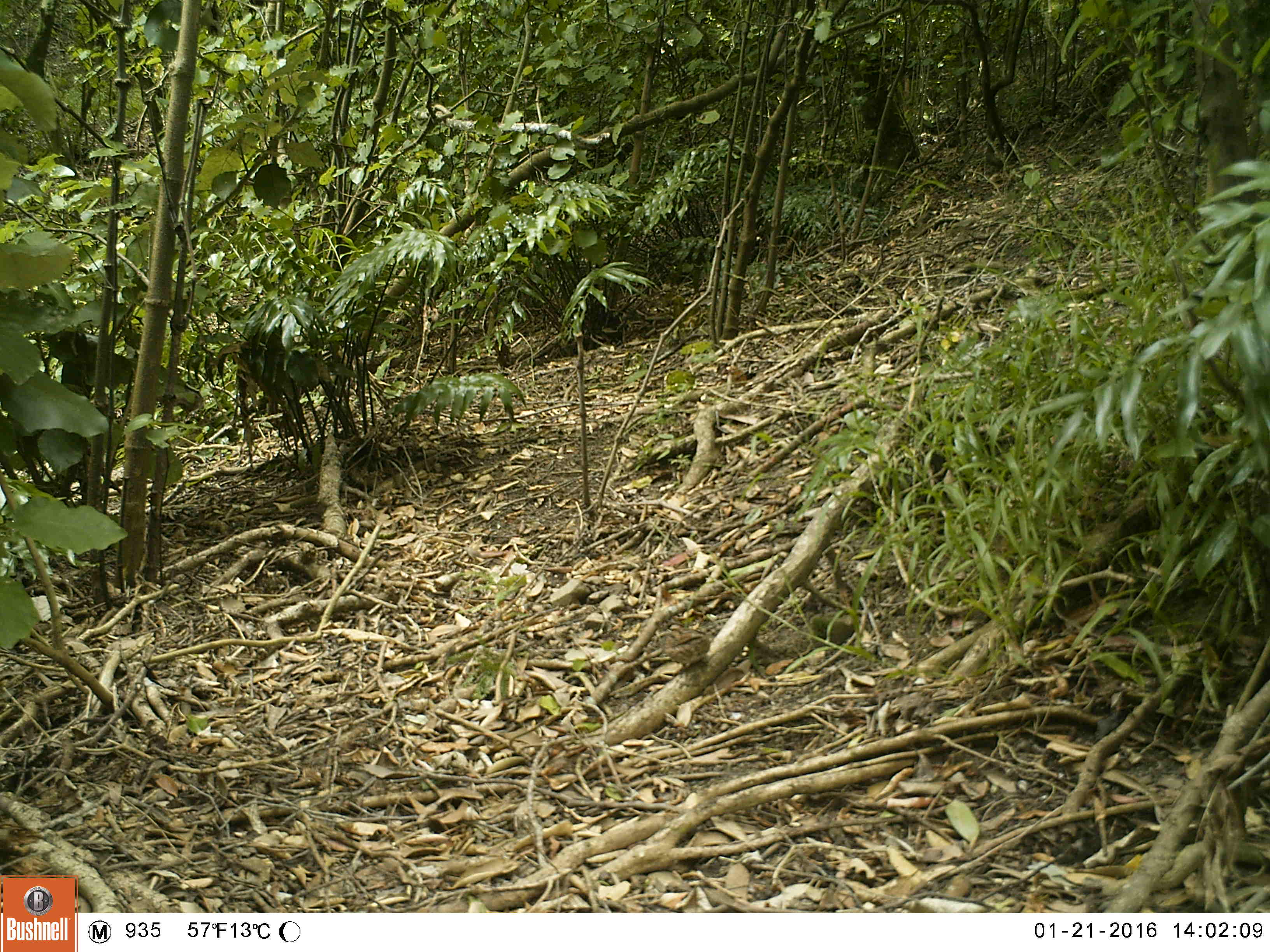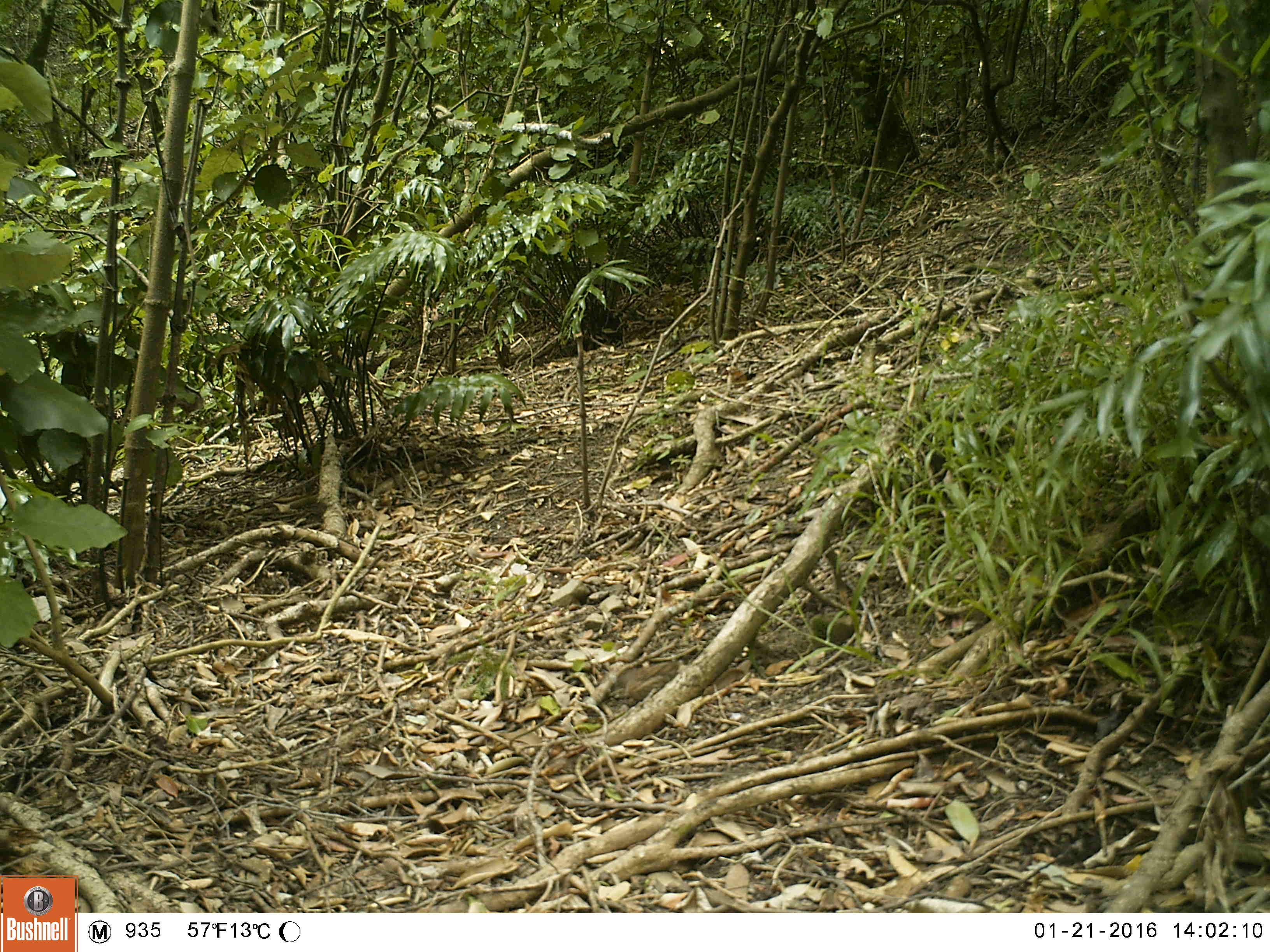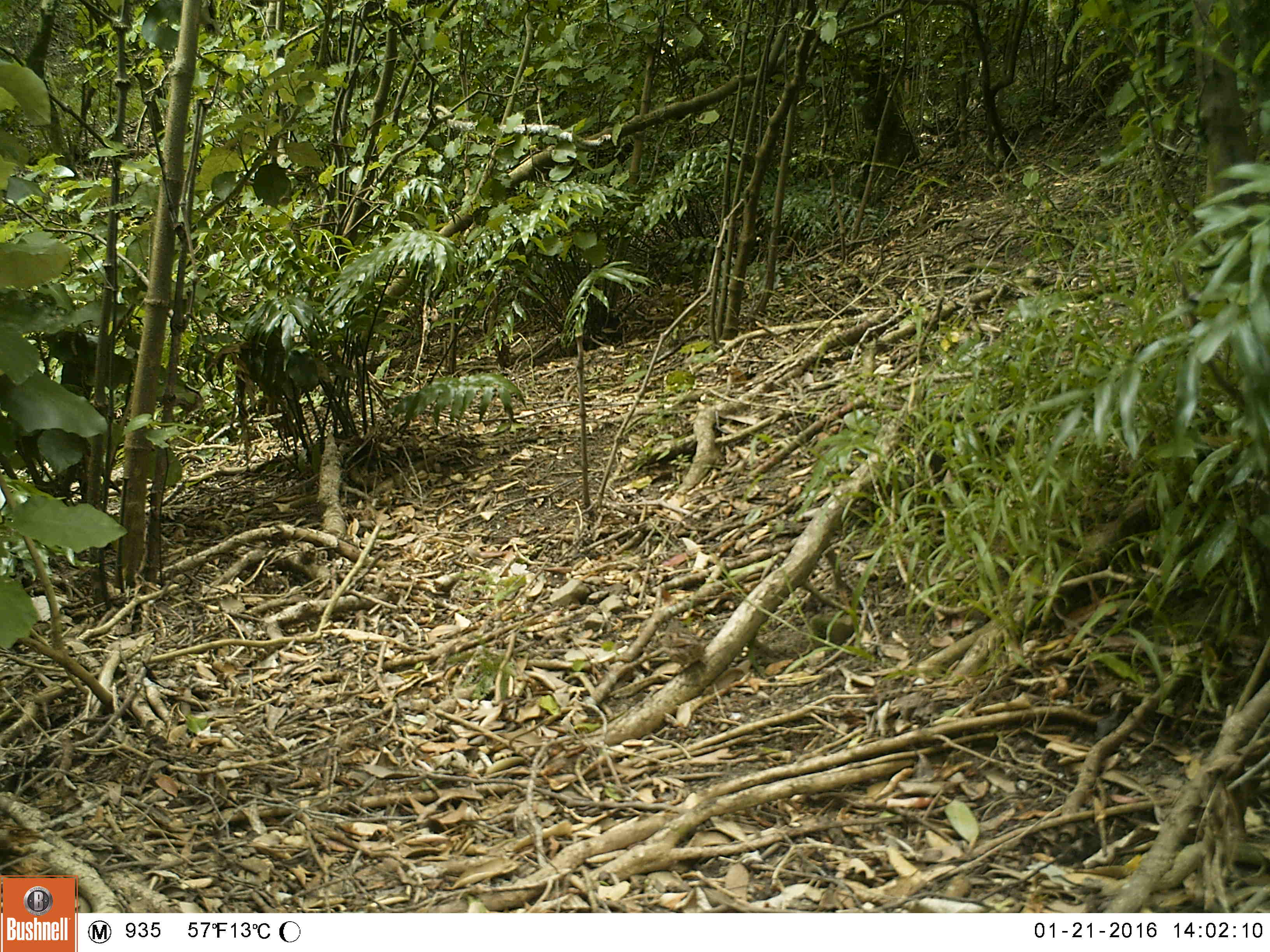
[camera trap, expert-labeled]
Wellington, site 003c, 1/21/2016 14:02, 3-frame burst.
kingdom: Animalia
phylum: Chordata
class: Aves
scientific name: Aves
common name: bird